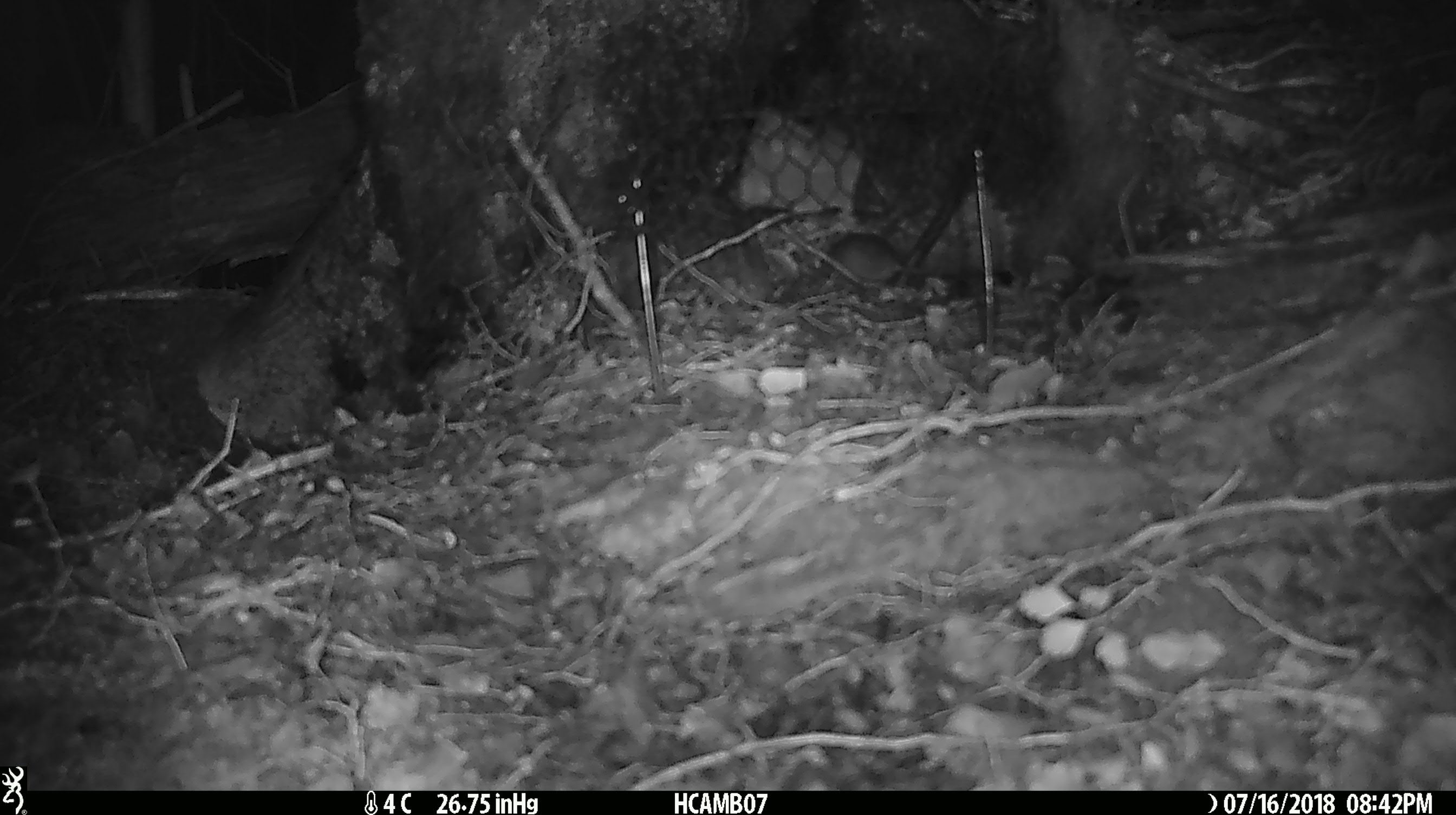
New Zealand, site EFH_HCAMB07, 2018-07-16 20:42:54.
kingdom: Animalia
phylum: Chordata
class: Mammalia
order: Rodentia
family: Muridae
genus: Mus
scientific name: Mus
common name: mouse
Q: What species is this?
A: Mouse (Mus).